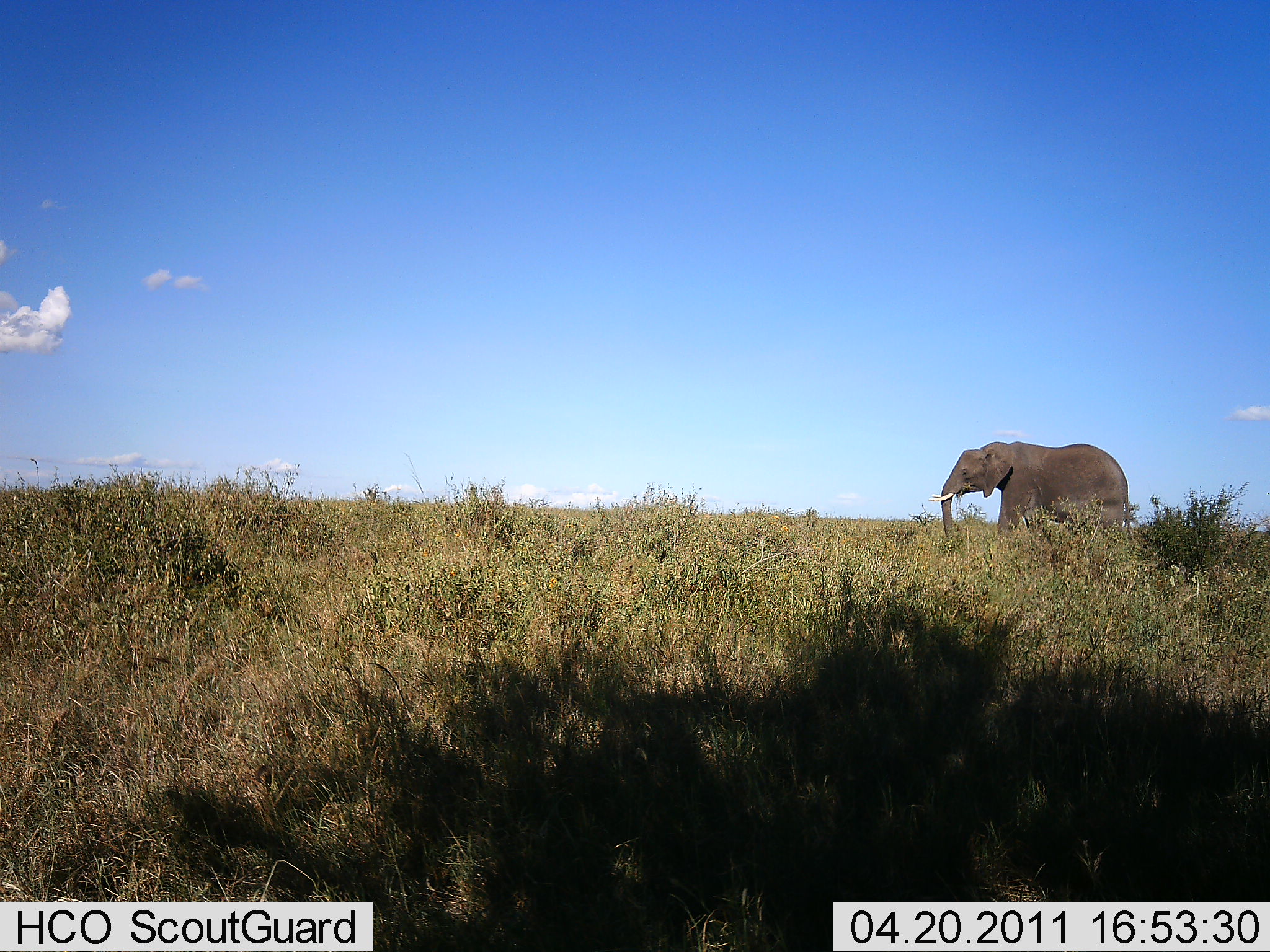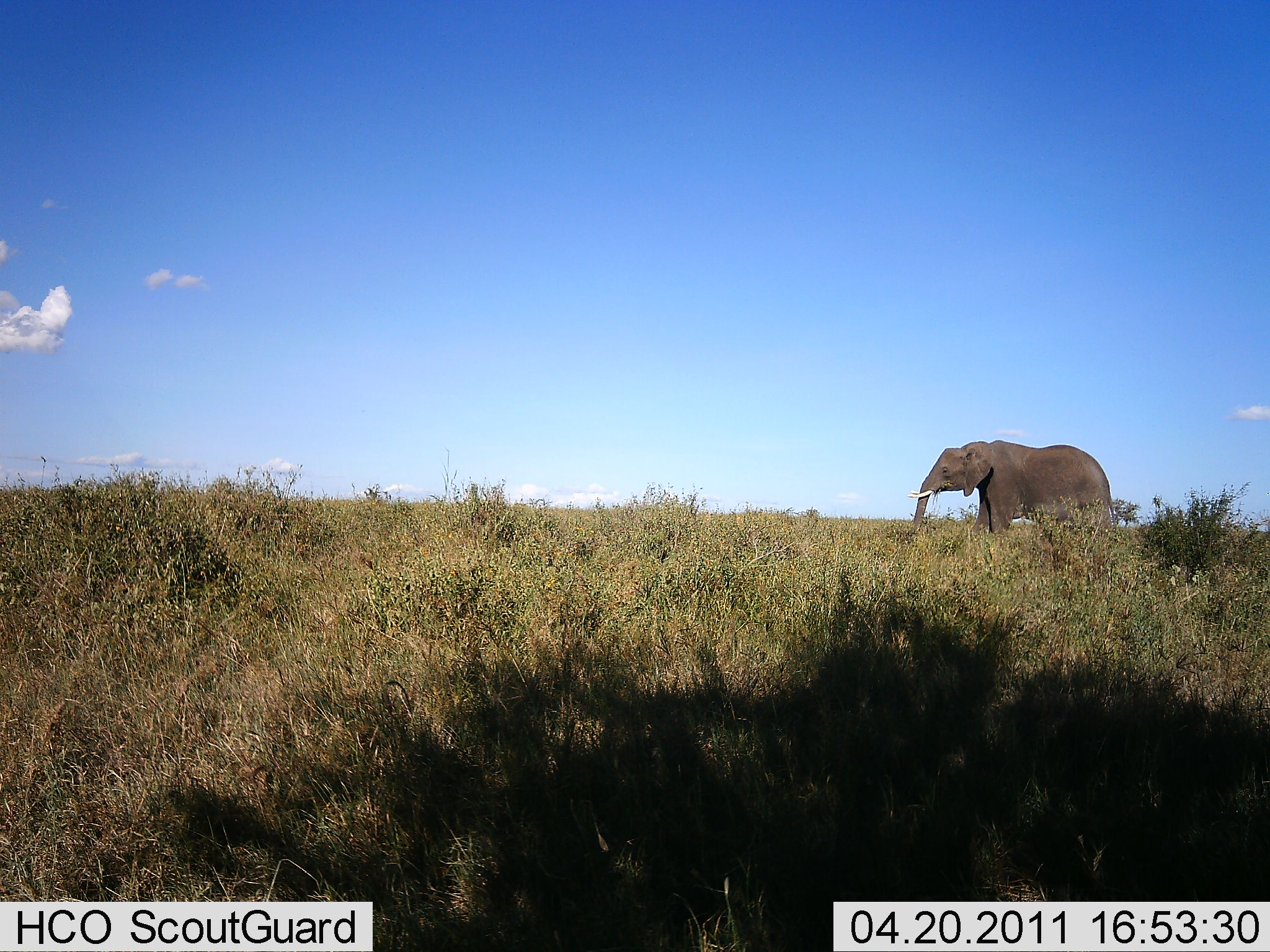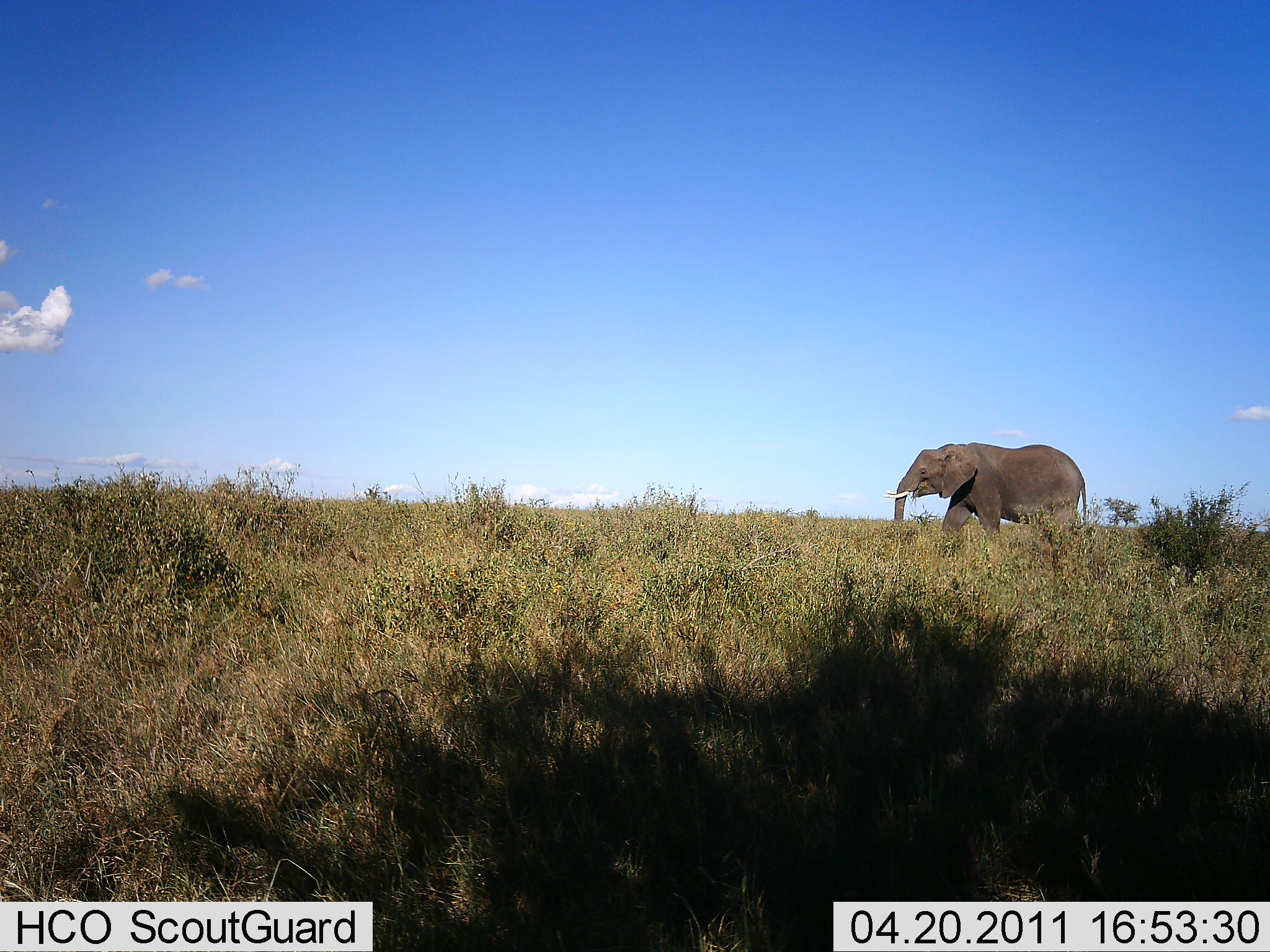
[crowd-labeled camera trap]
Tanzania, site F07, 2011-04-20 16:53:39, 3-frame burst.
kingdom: Animalia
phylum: Chordata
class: Mammalia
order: Proboscidea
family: Elephantidae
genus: Loxodonta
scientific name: Loxodonta africana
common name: african bush elephant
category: elephant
Elephant (african bush elephant) (Loxodonta africana), count 1. Behavior (volunteer vote fractions): standing 0%, resting 0%, moving 100%, interacting 0%. Young present (vote fraction): 0%. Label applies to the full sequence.